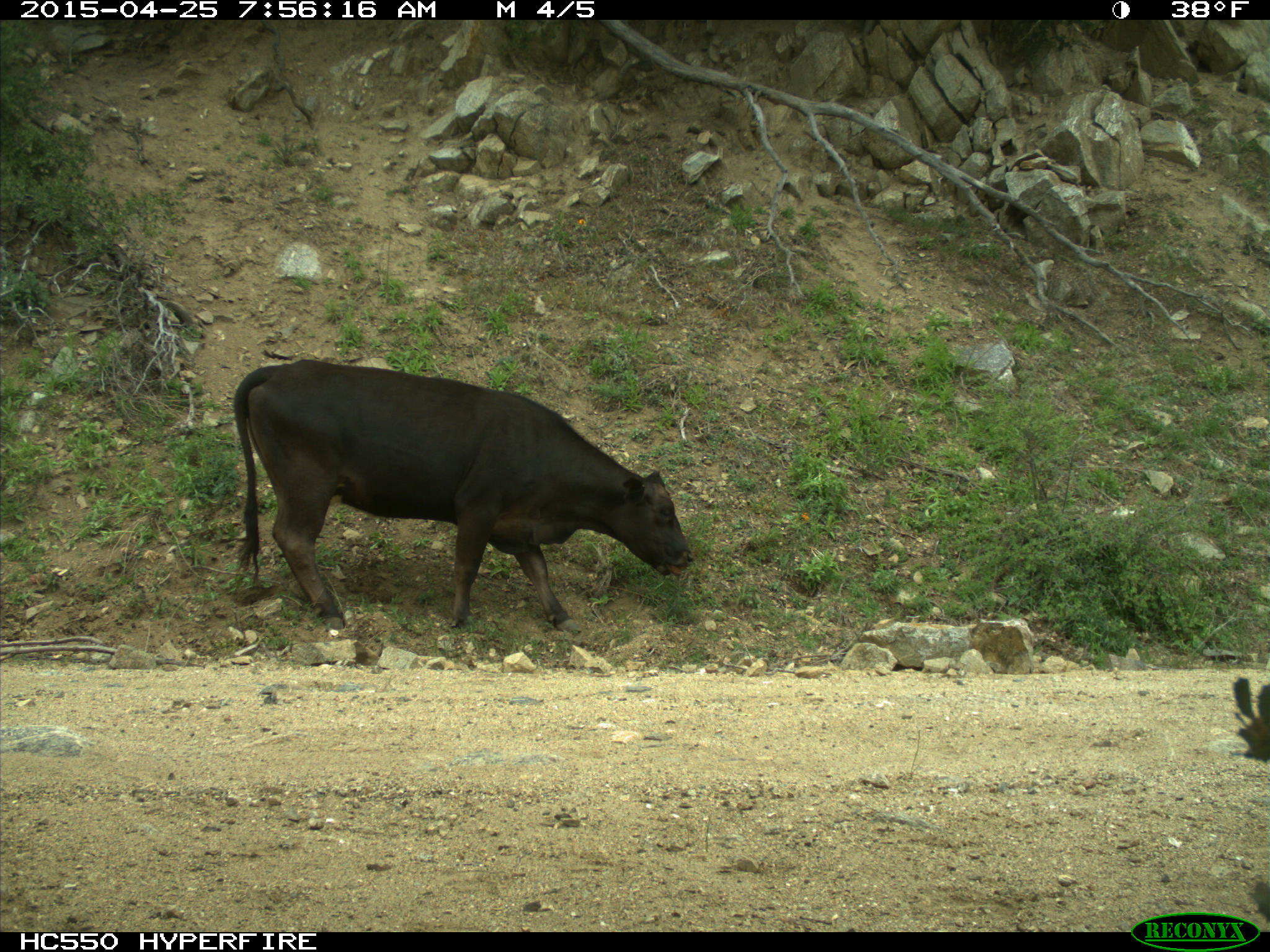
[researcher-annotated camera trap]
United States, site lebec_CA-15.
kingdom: Animalia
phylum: Chordata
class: Mammalia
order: Artiodactyla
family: Bovidae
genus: Bos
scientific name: Bos taurus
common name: domestic cow